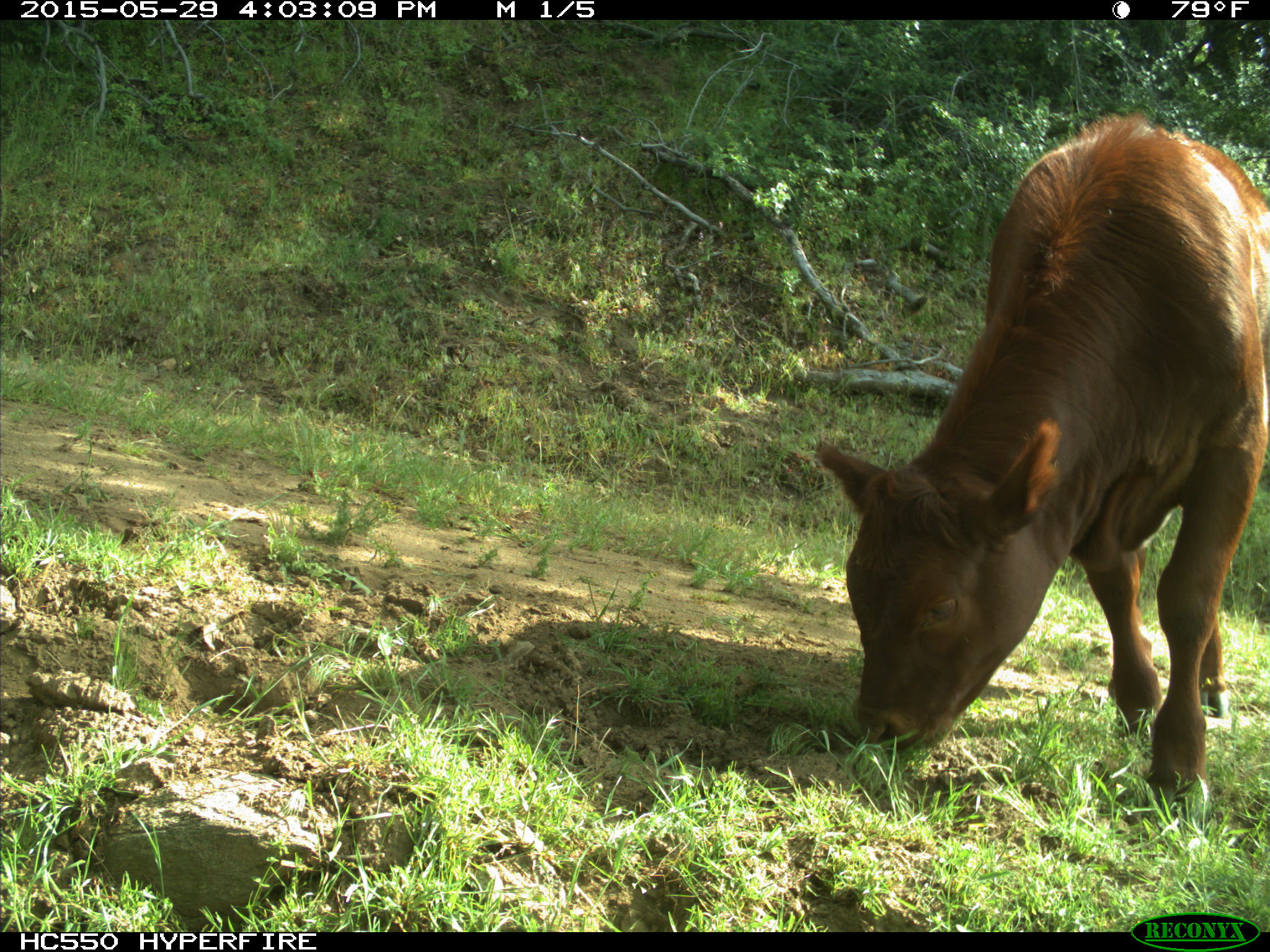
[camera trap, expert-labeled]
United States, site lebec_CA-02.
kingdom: Animalia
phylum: Chordata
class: Mammalia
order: Artiodactyla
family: Bovidae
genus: Bos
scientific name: Bos taurus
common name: domestic cow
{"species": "Bos taurus (domestic cow)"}